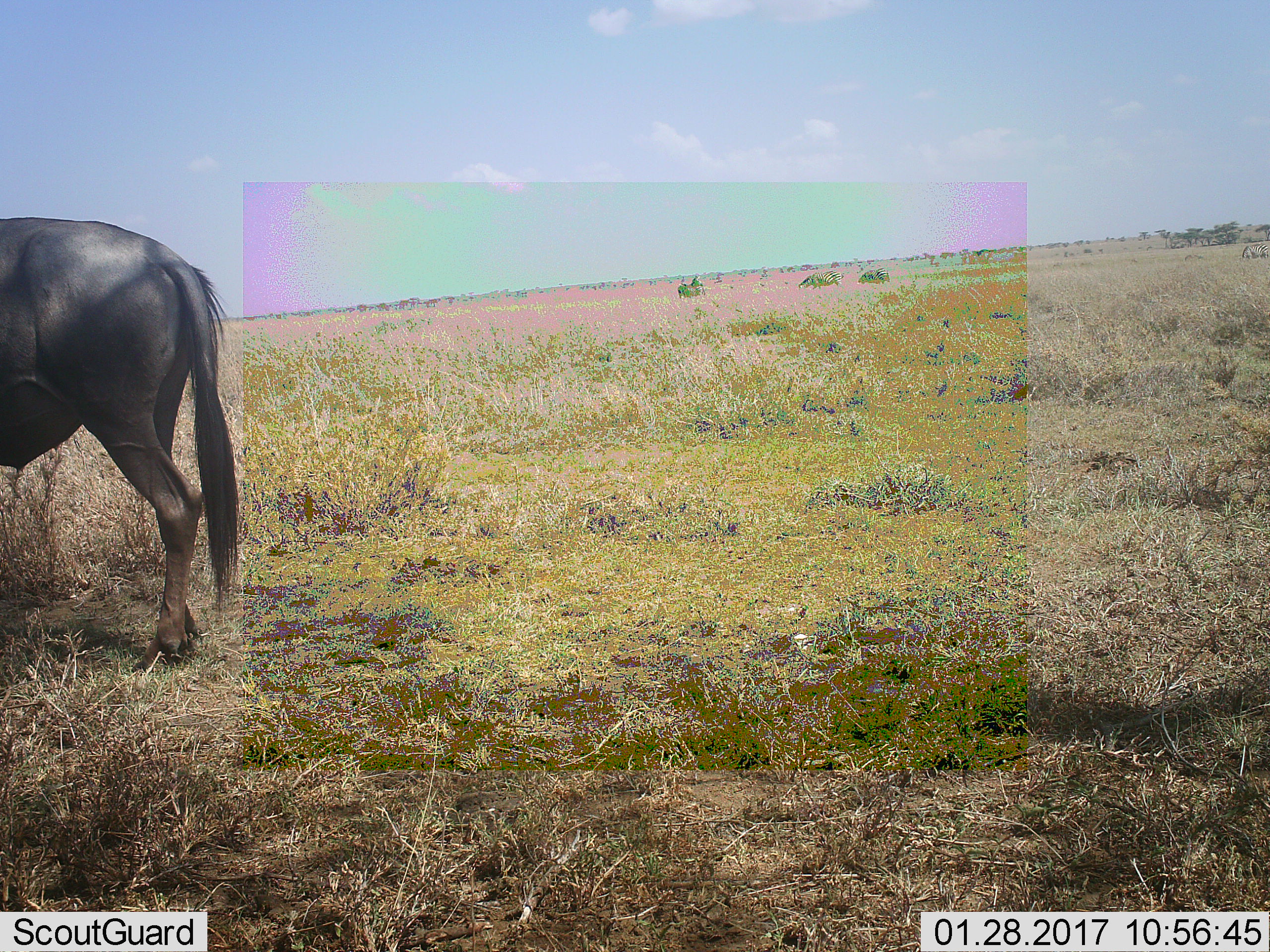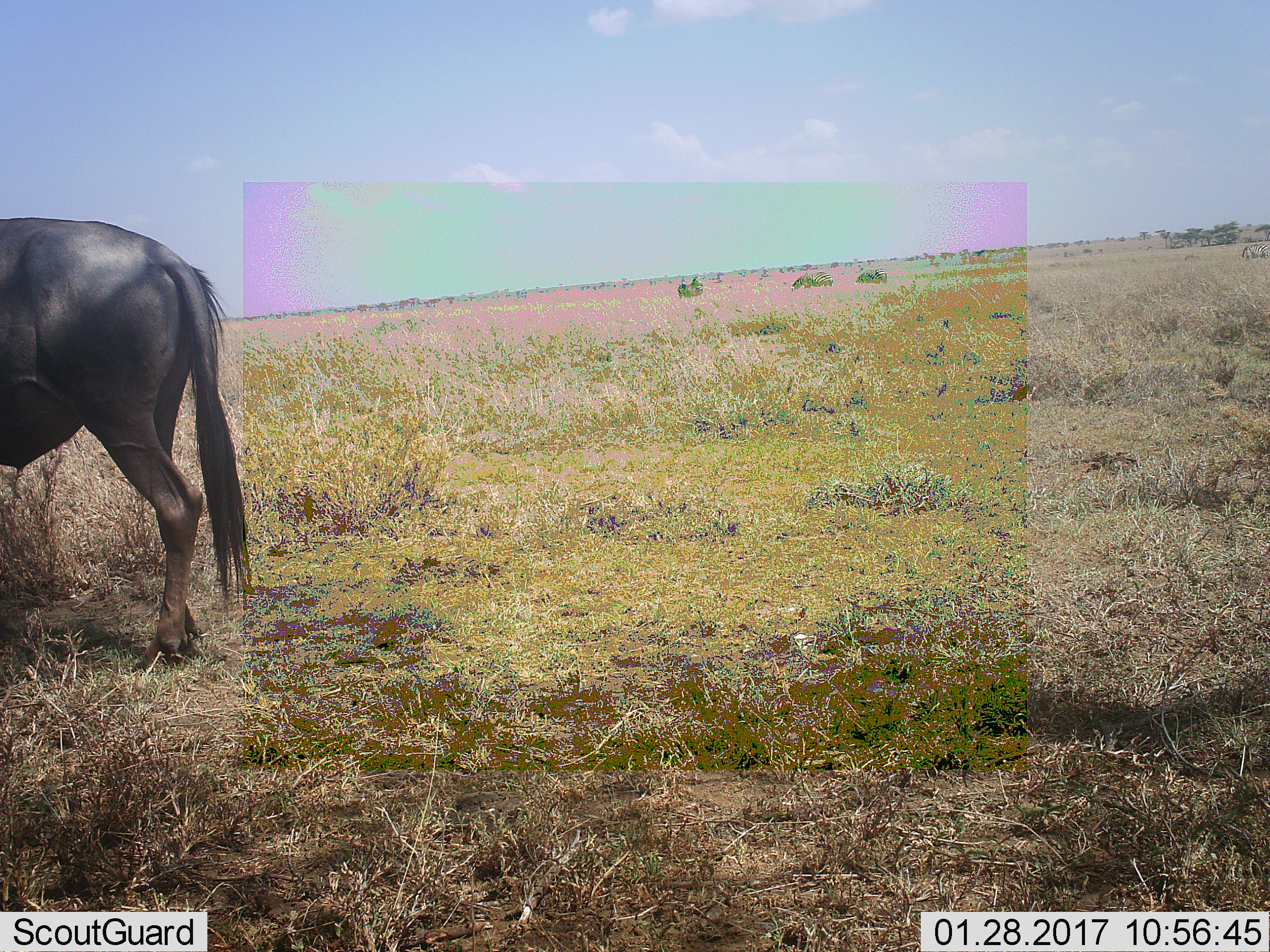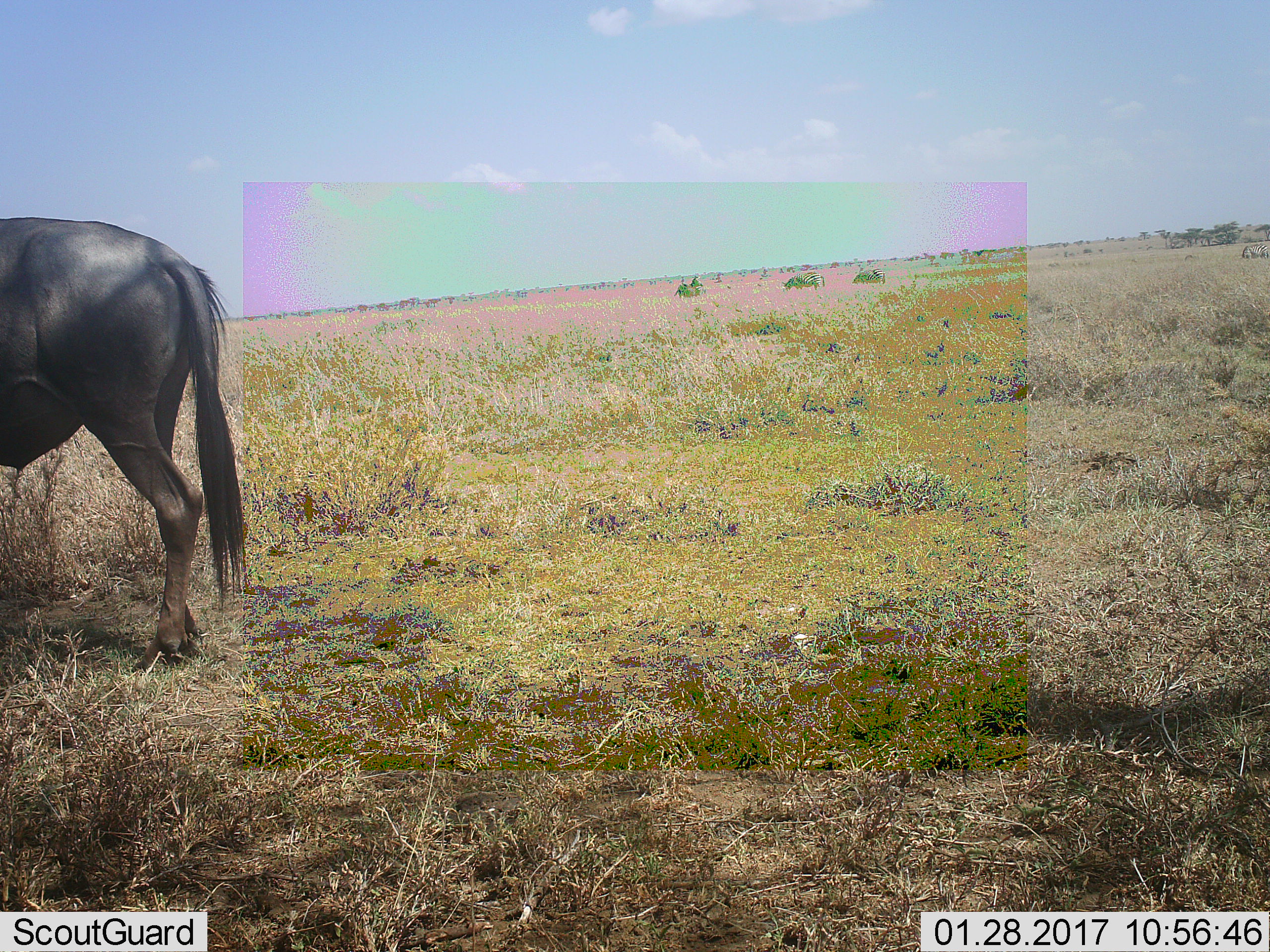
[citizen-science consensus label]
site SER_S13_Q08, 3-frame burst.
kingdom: Animalia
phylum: Chordata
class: Mammalia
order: Artiodactyla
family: Bovidae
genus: Connochaetes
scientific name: Connochaetes taurinus taurinus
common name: blue wildebeest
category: wildebeestblue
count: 1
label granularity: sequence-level